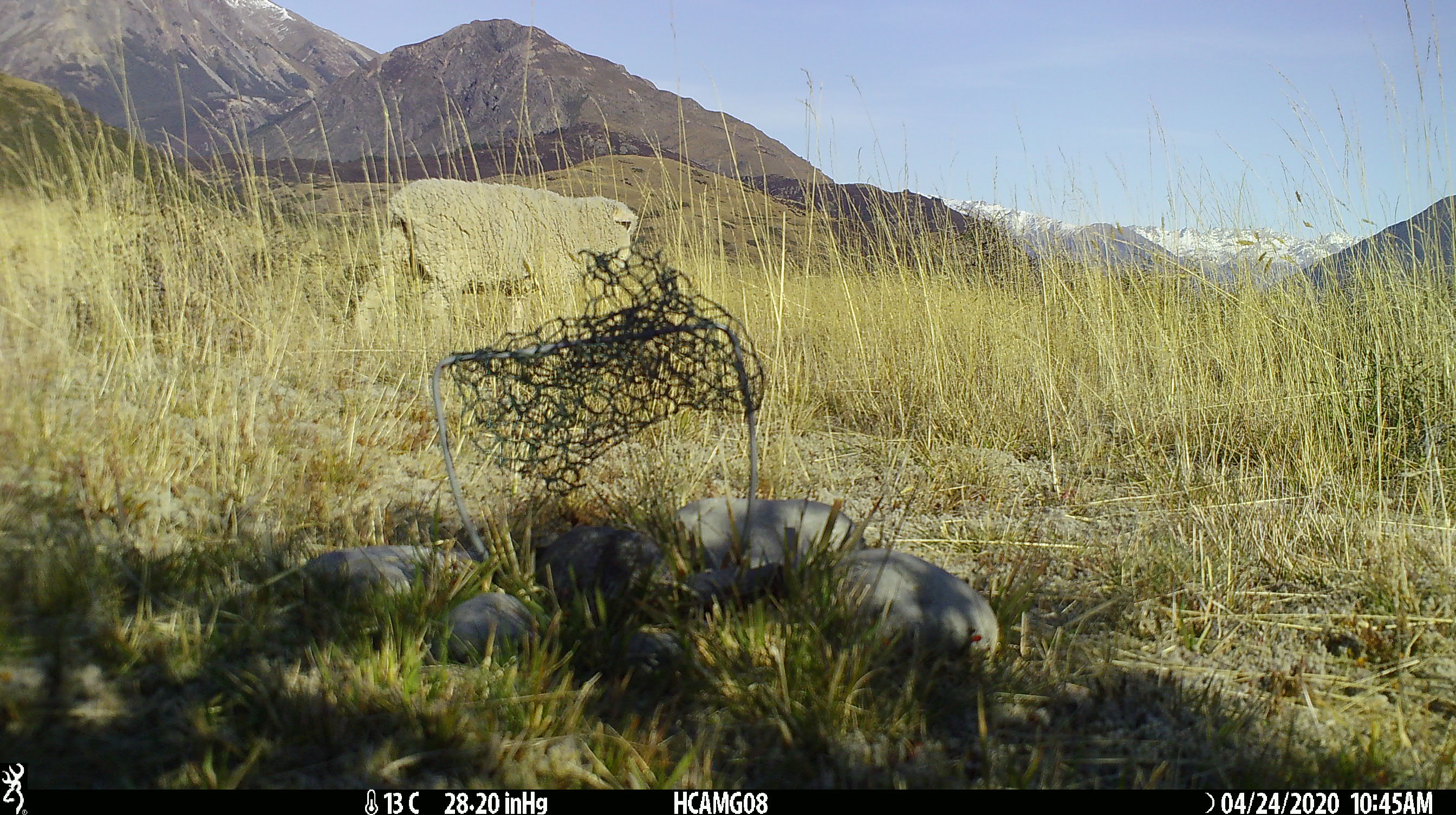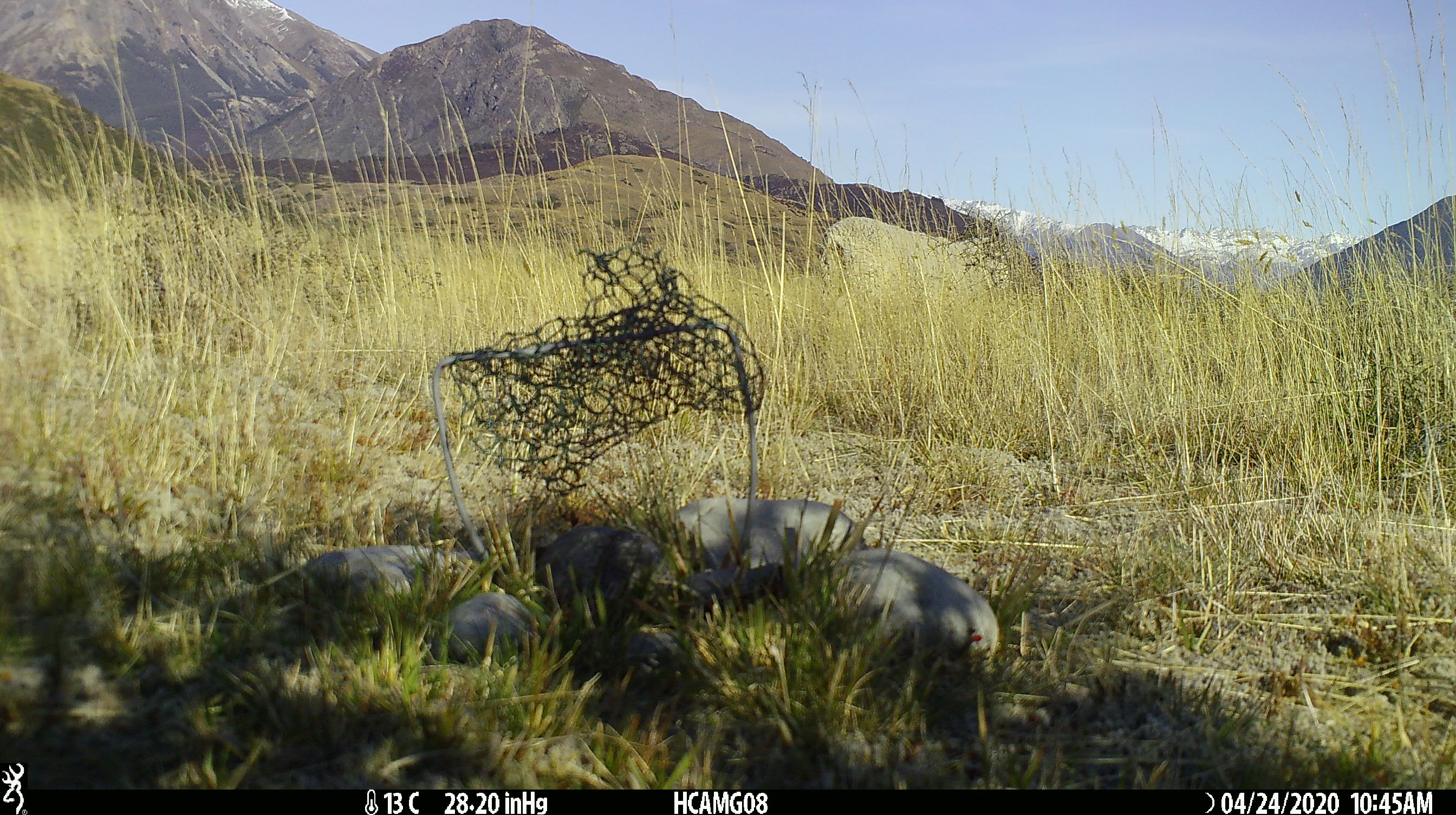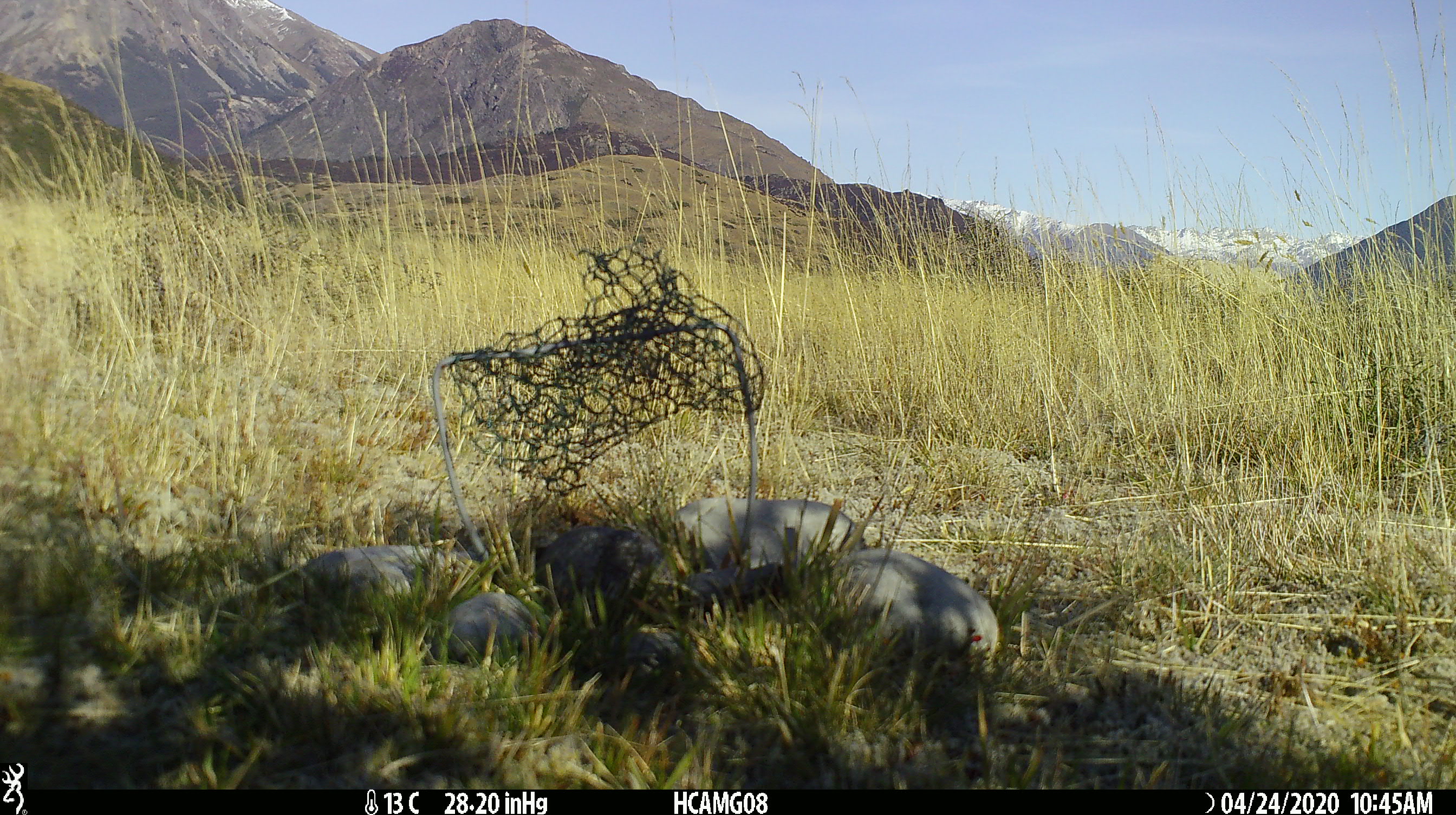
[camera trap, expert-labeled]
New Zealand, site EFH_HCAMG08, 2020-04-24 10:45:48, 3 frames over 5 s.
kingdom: Animalia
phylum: Chordata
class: Mammalia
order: Artiodactyla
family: Bovidae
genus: Ovis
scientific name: Ovis aries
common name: domestic sheep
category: sheep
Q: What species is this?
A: Sheep (domestic sheep) (Ovis aries).